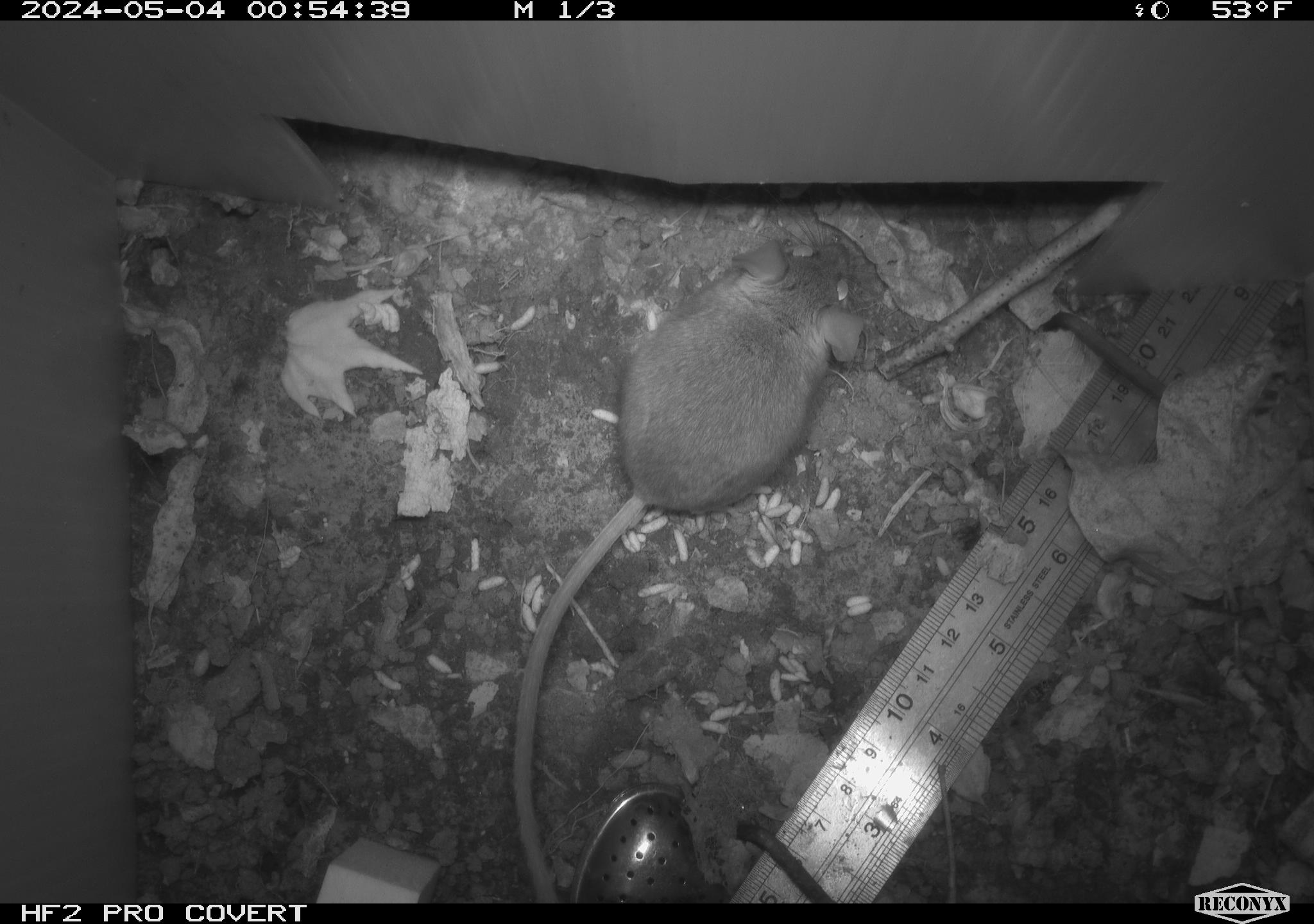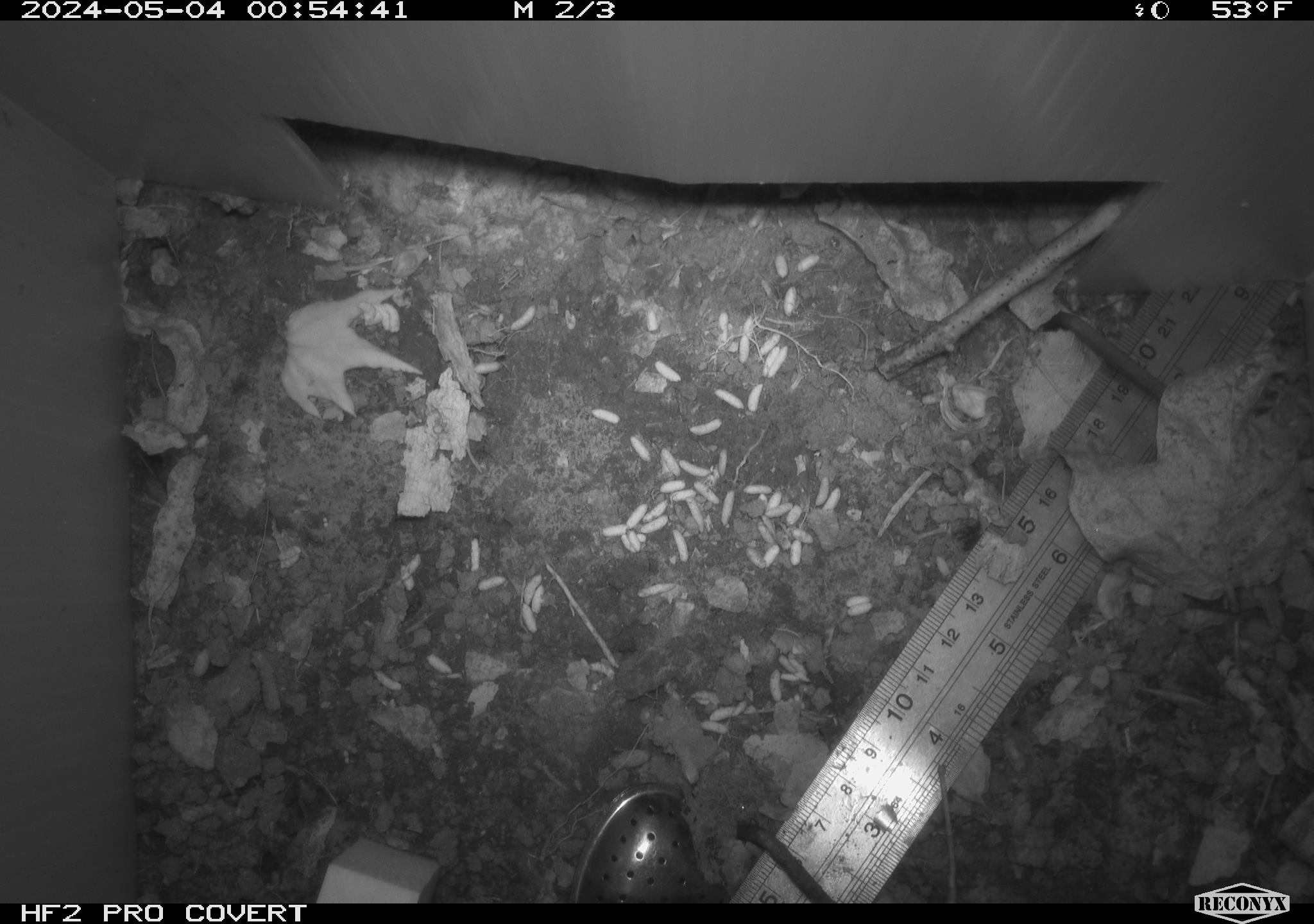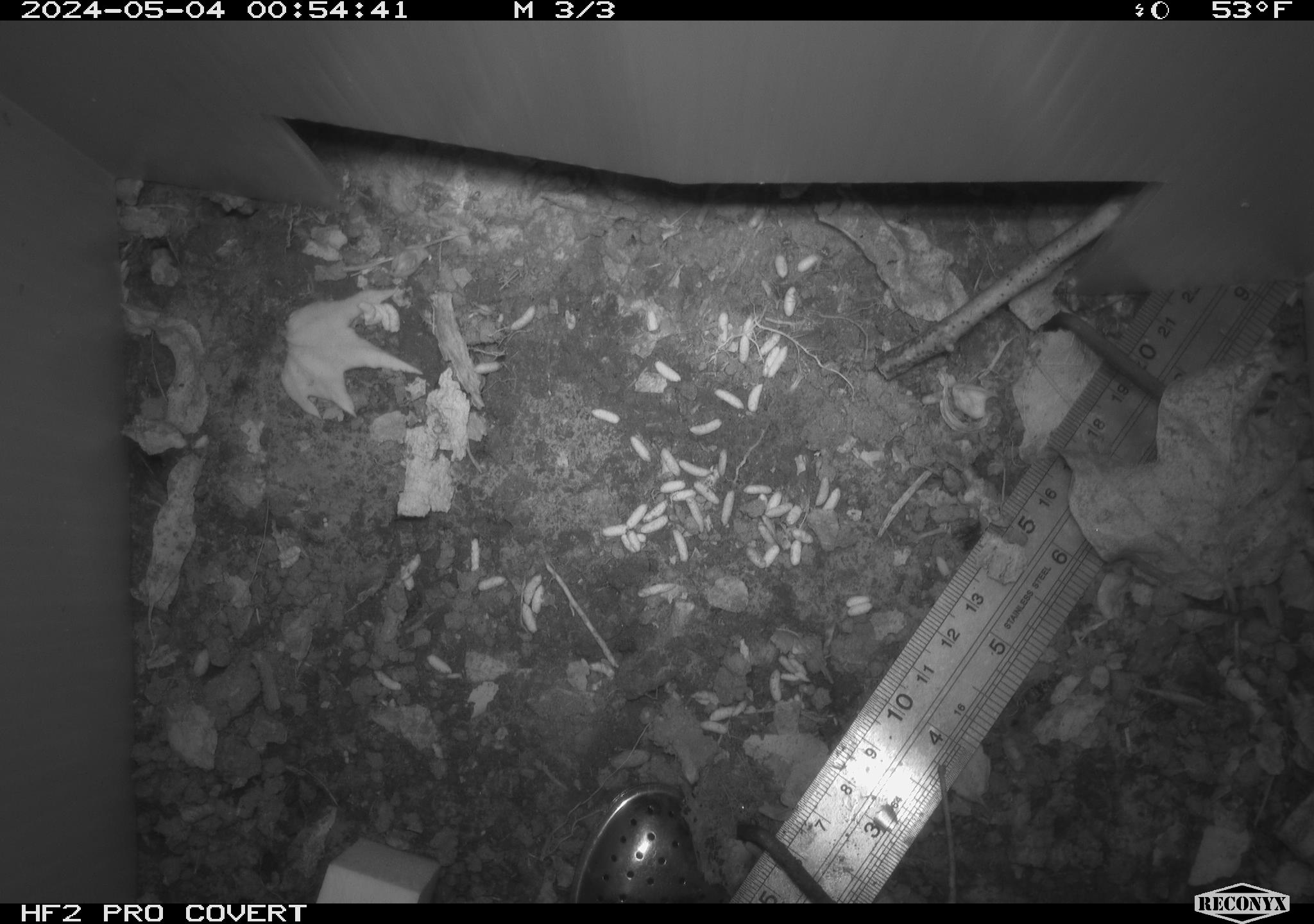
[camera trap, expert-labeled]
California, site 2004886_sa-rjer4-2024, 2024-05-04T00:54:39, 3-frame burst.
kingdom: Animalia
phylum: Chordata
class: Mammalia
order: Rodentia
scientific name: Rodentia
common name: mouse species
Mouse species (Rodentia).